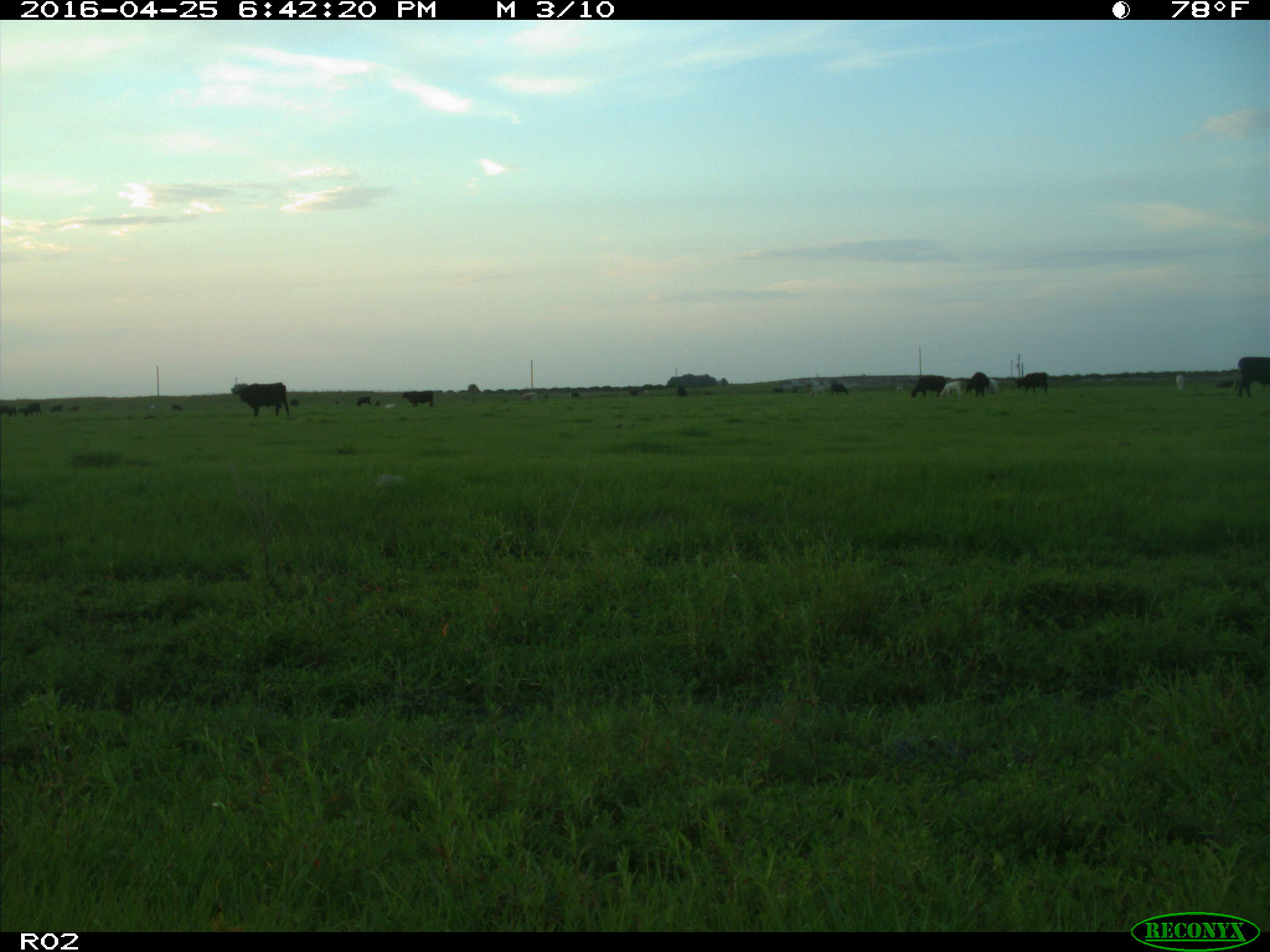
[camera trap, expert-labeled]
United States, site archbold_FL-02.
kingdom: Animalia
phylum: Chordata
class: Mammalia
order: Artiodactyla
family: Bovidae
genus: Bos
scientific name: Bos taurus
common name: domestic cow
Bos taurus (domestic cow).